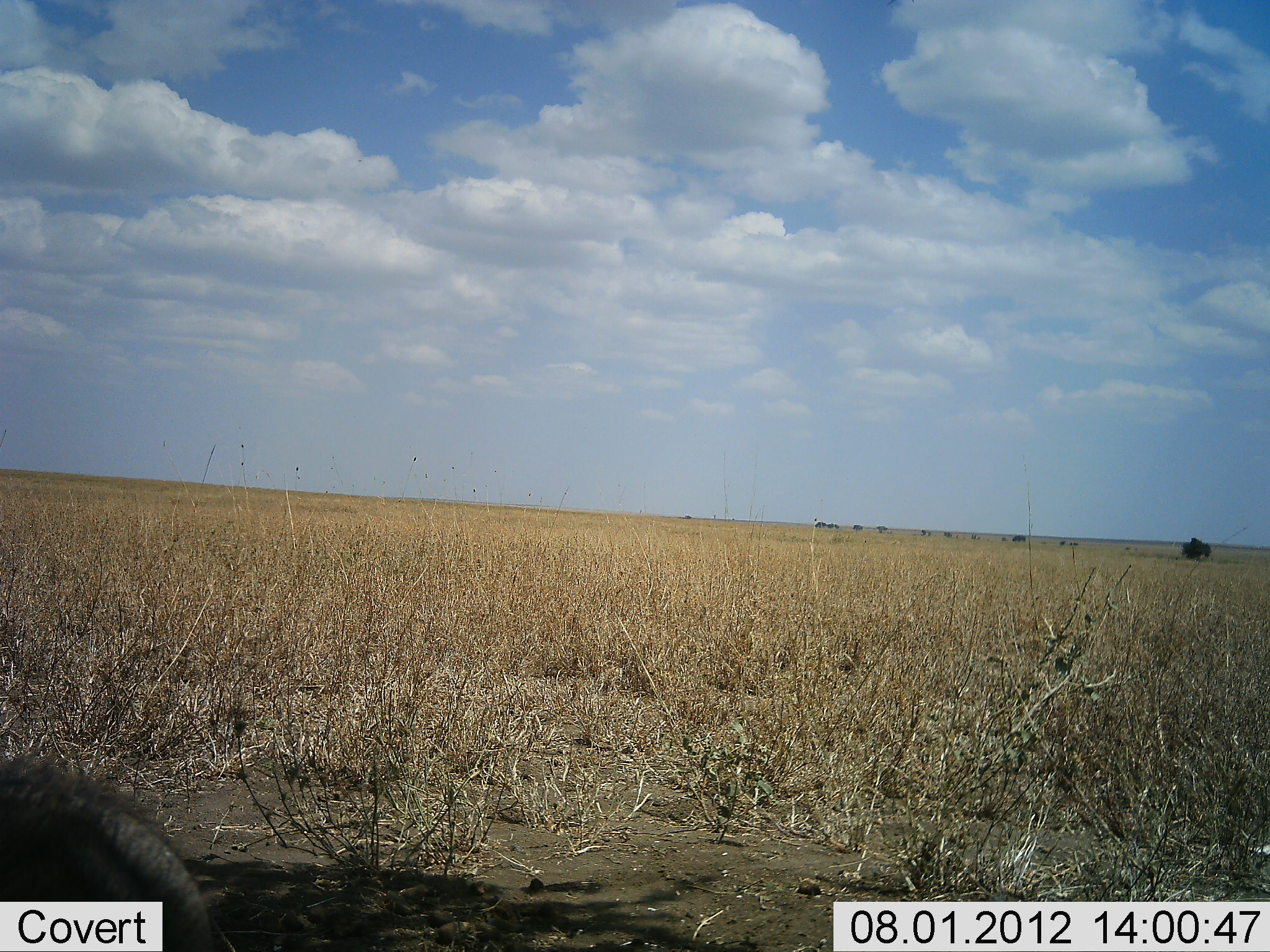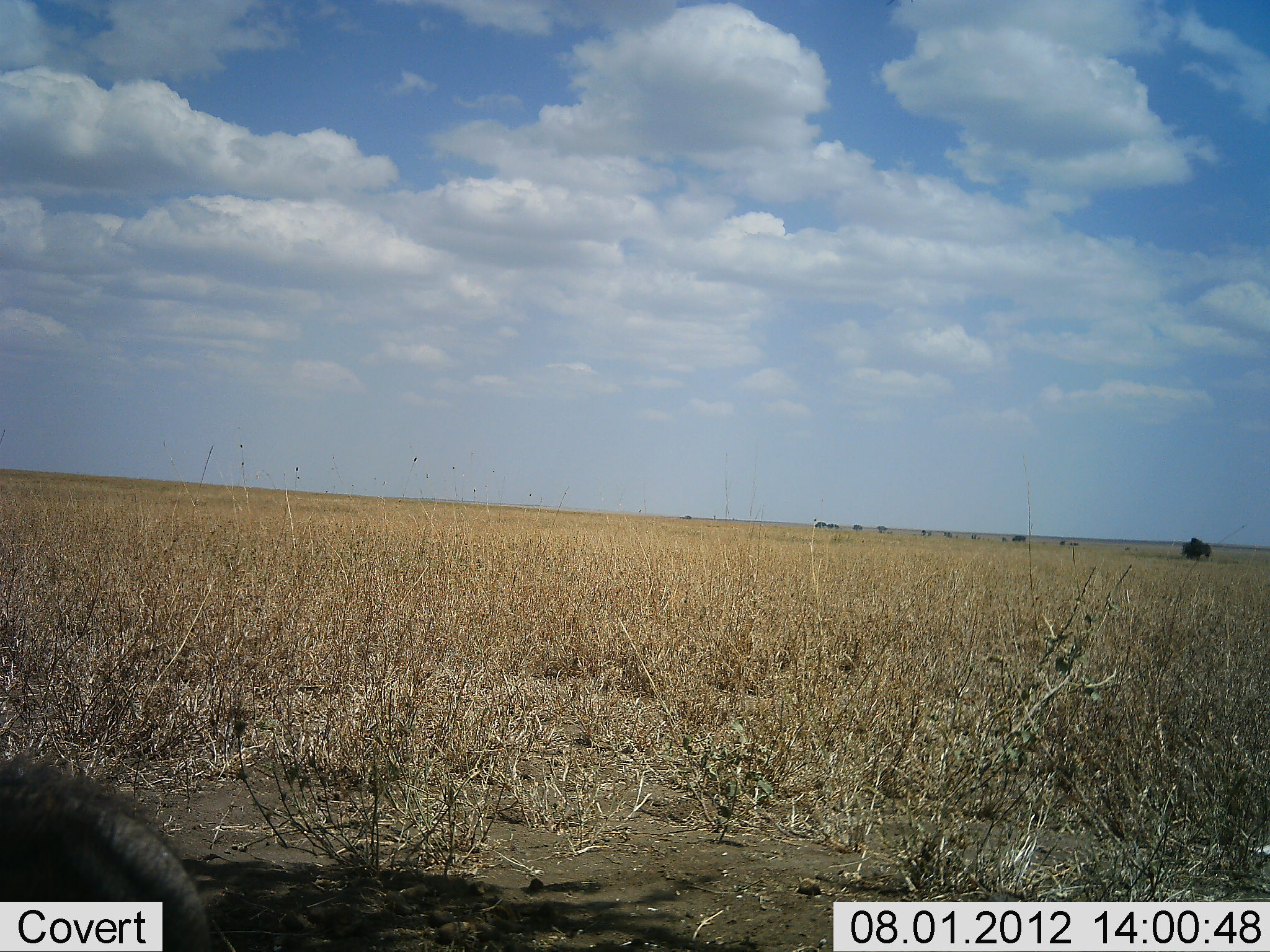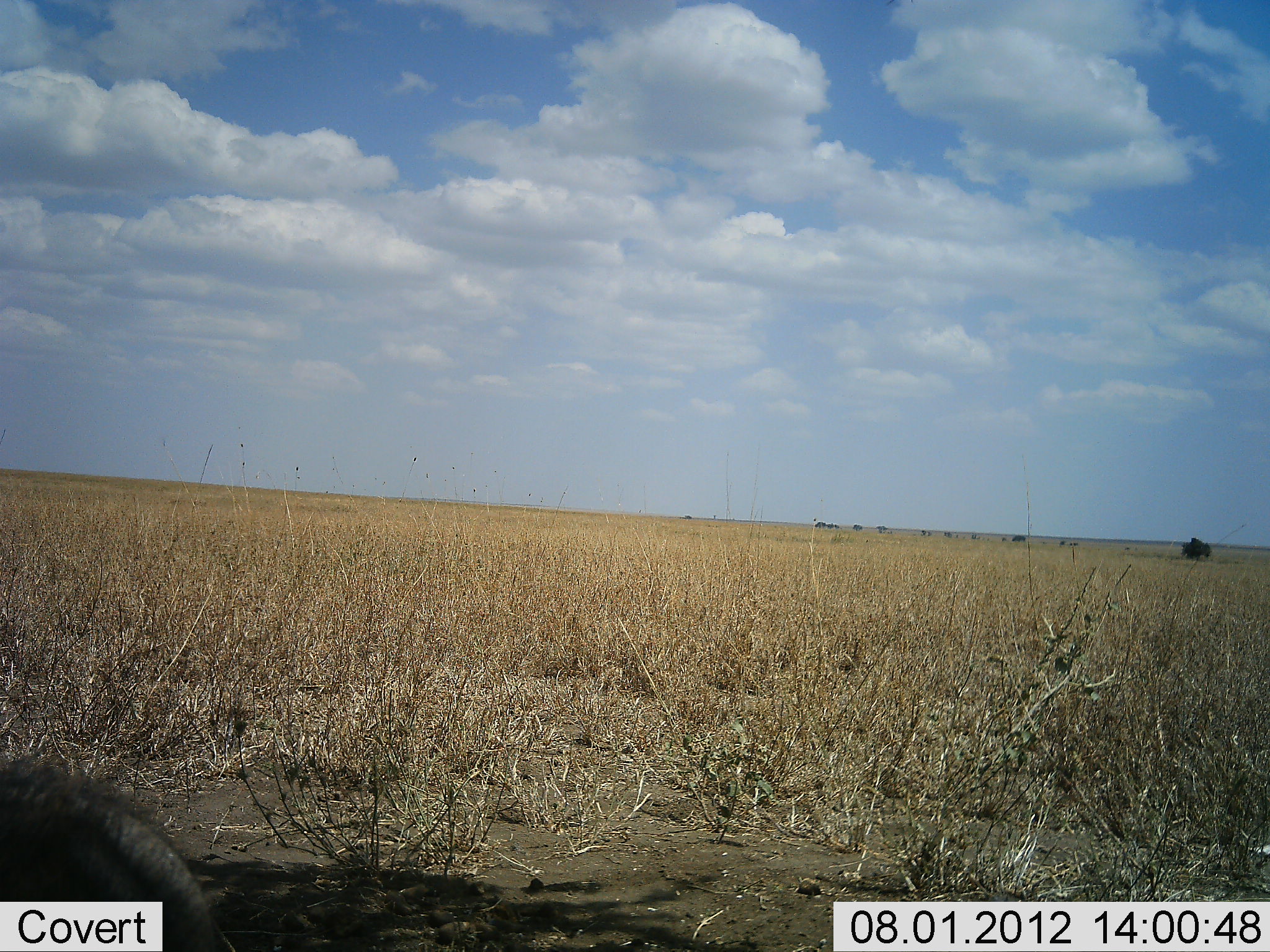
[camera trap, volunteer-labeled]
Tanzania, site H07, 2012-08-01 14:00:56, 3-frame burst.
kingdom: Animalia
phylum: Chordata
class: Mammalia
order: Artiodactyla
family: Suidae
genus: Phacochoerus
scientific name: Phacochoerus africanus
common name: warthog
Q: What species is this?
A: Warthog (Phacochoerus africanus).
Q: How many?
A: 1.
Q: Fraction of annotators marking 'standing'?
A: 20%.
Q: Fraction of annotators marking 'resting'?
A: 50%.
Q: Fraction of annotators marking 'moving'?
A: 10%.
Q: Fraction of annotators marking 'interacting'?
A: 0%.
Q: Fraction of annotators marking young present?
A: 0%.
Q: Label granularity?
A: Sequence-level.